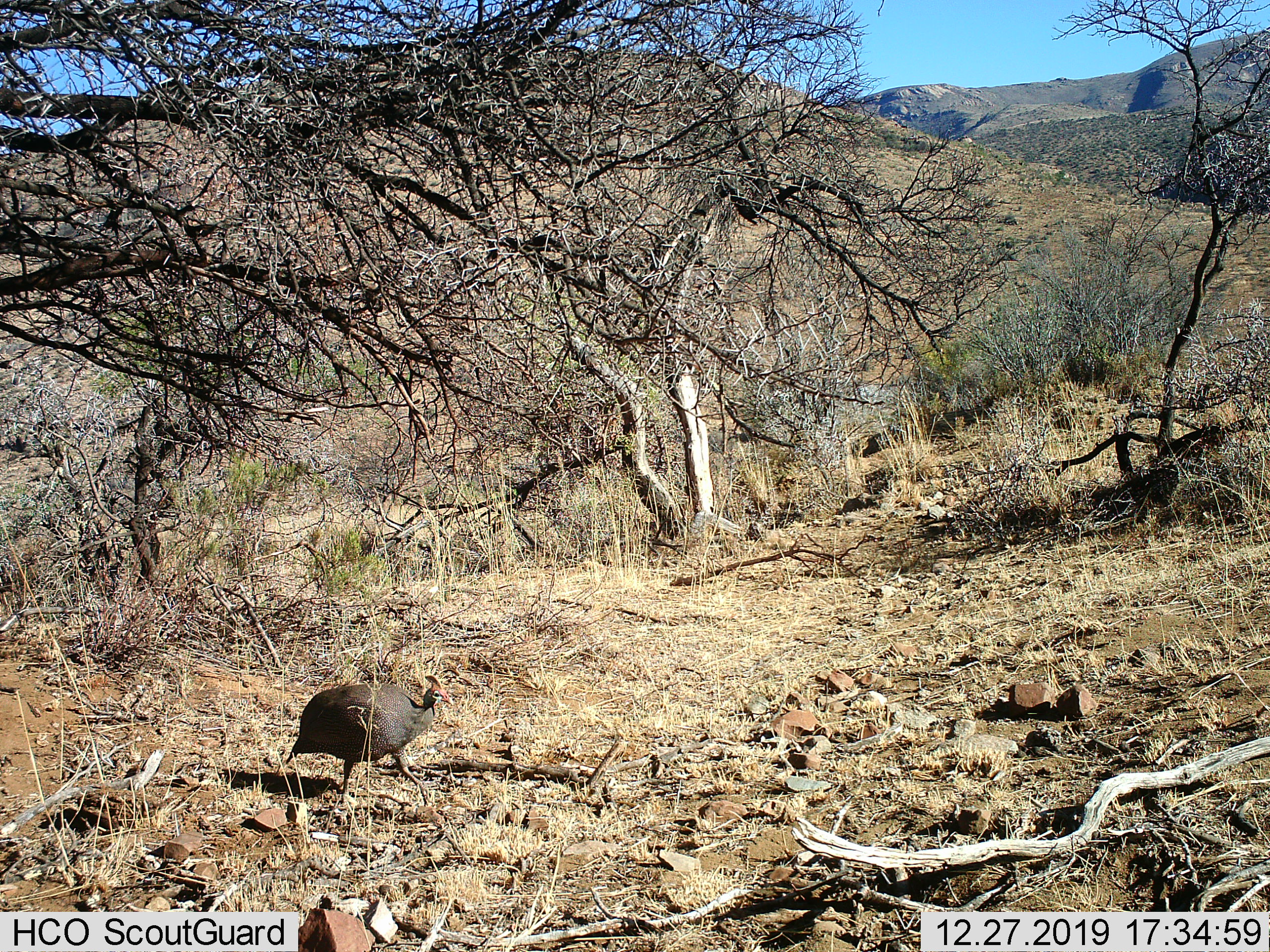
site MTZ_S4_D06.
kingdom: Animalia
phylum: Chordata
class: Aves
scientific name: Aves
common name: bird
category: birdother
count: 1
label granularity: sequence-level